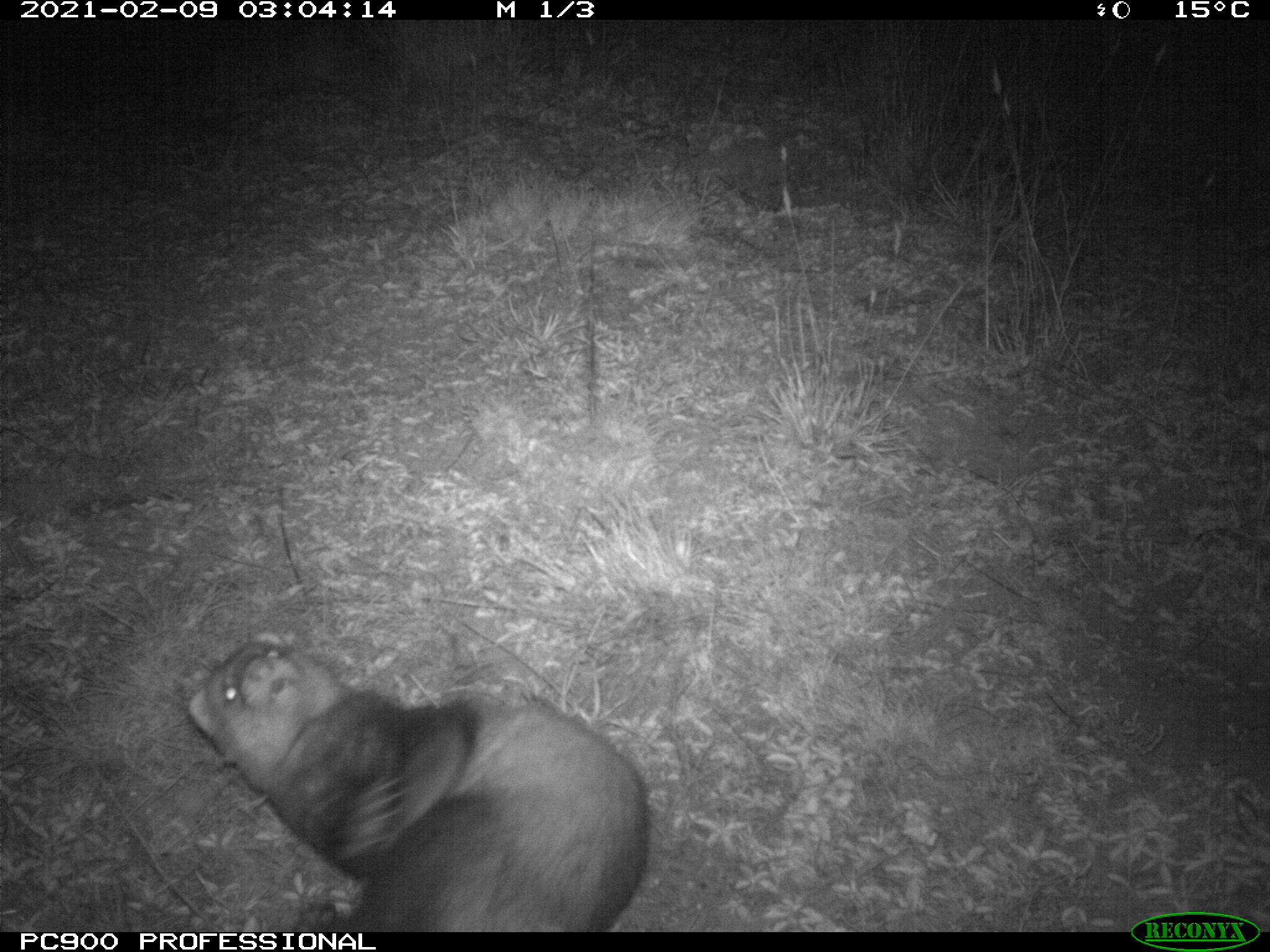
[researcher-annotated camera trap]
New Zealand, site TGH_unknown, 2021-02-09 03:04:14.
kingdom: Animalia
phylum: Chordata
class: Mammalia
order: Carnivora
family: Mustelidae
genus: Mustela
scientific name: Mustela furo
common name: ferret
Ferret (Mustela furo).